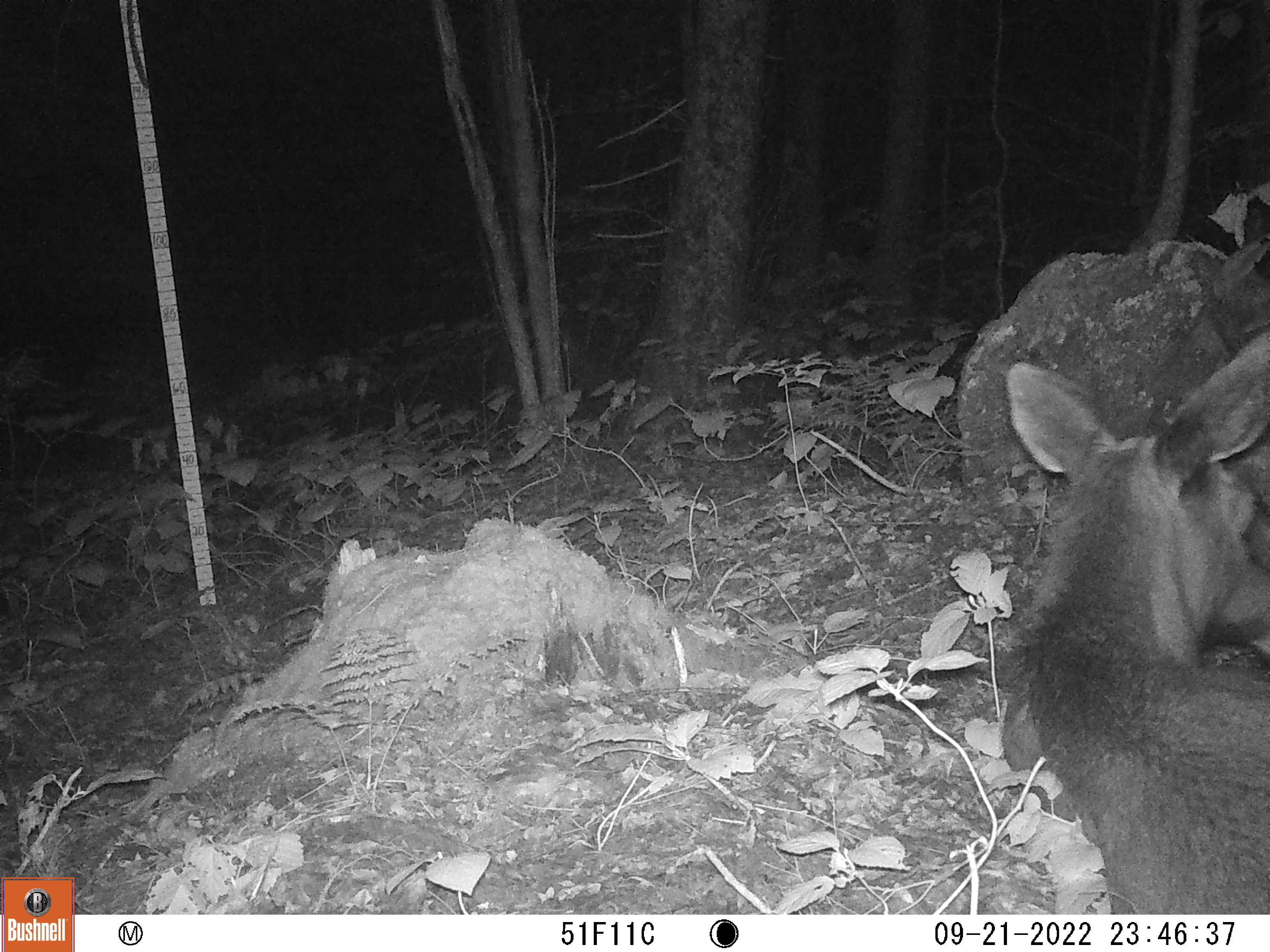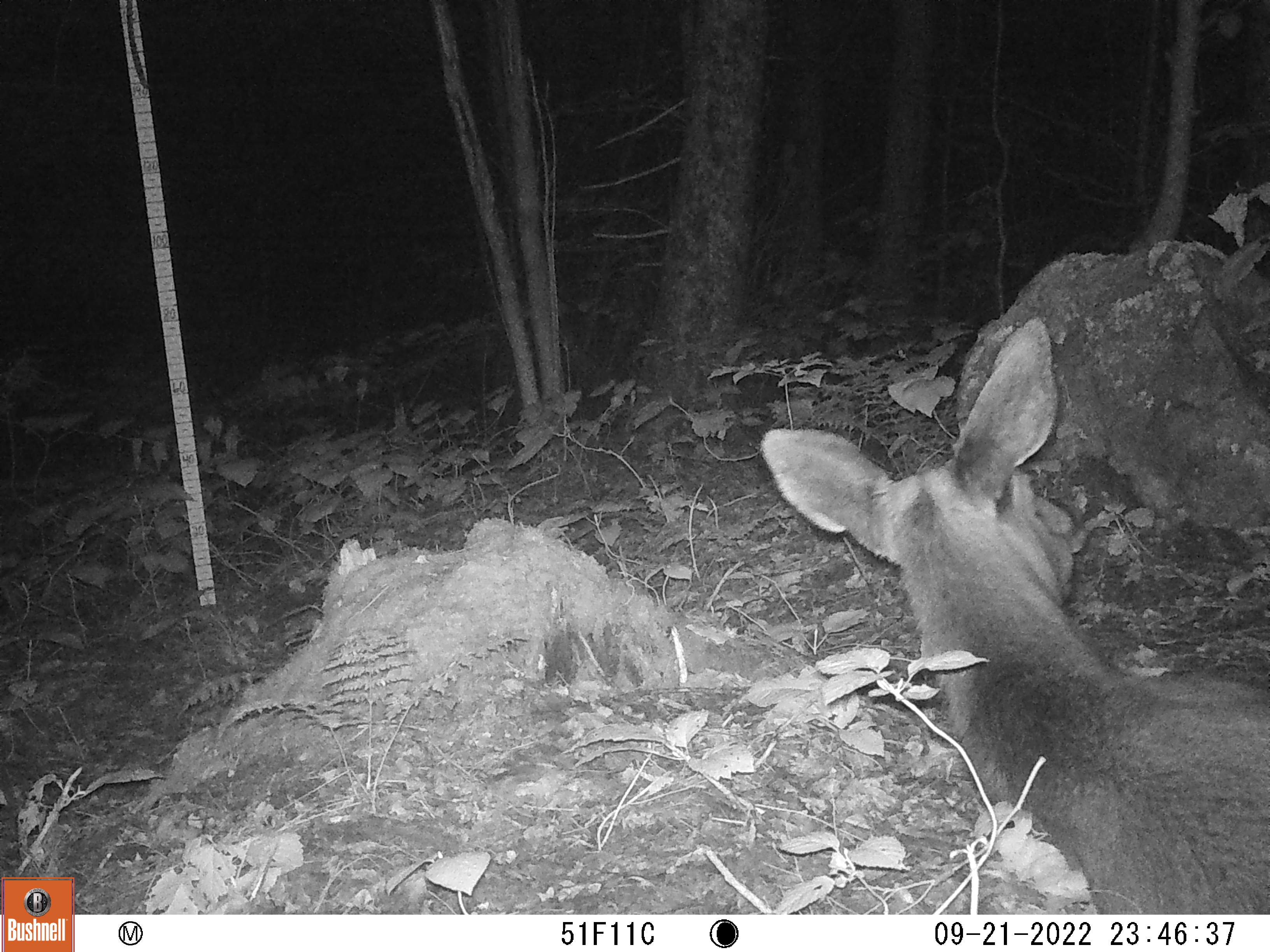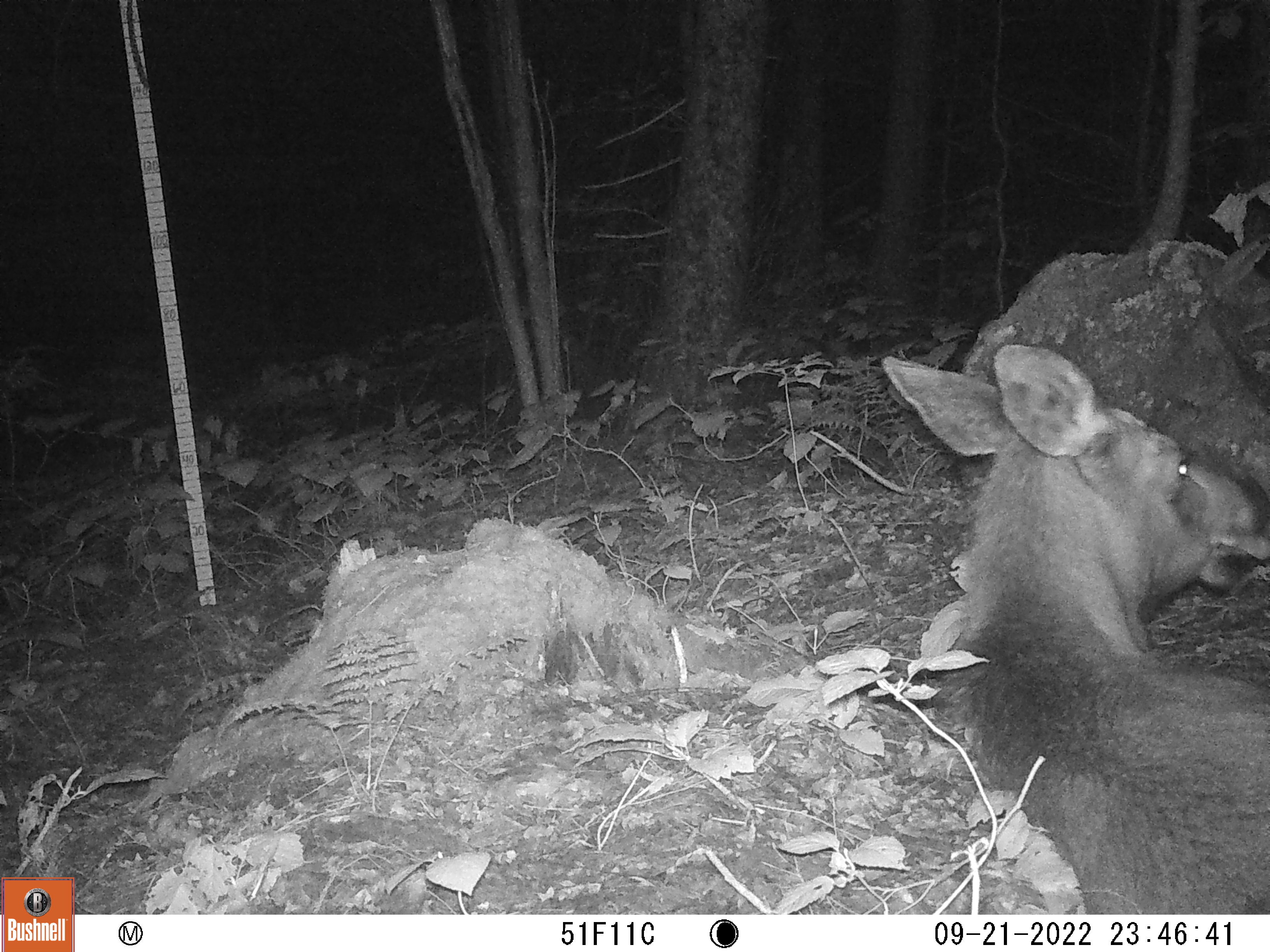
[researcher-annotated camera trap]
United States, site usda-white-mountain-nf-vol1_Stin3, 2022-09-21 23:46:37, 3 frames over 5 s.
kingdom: Animalia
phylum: Chordata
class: Mammalia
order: Artiodactyla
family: Cervidae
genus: Alces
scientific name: Alces alces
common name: moose